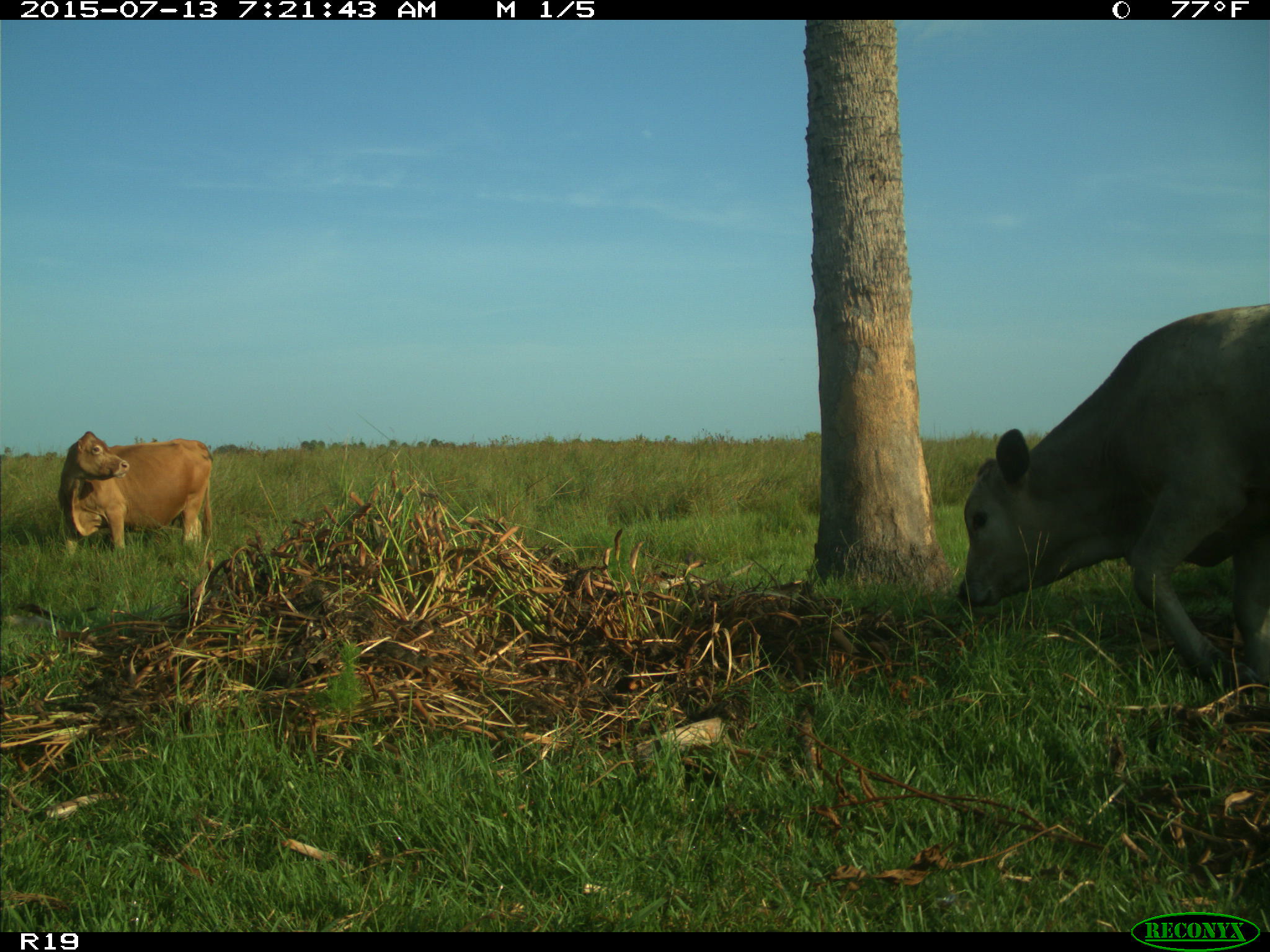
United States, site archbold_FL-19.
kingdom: Animalia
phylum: Chordata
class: Mammalia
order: Artiodactyla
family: Bovidae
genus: Bos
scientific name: Bos taurus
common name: domestic cow